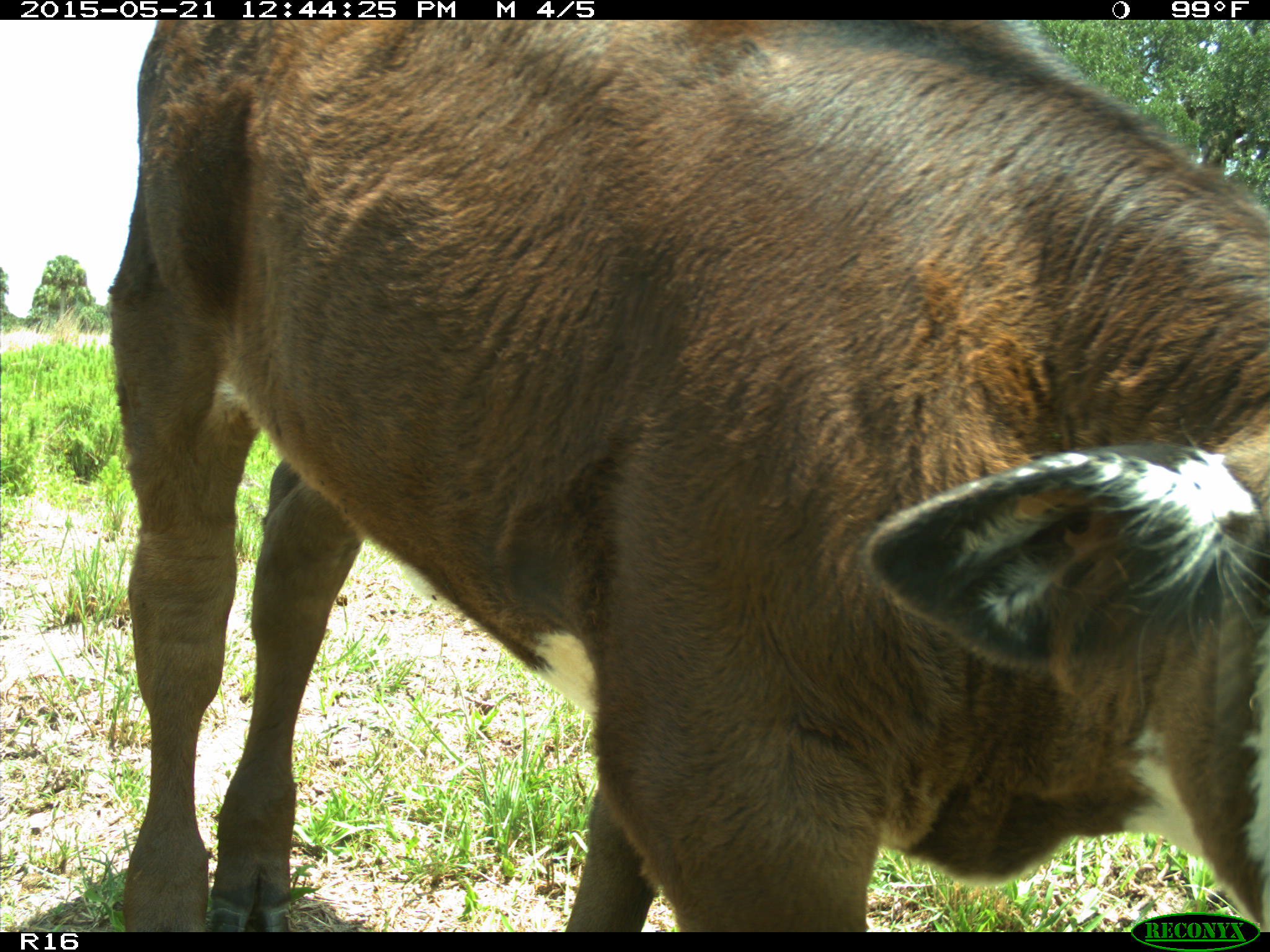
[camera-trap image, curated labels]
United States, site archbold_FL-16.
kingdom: Animalia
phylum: Chordata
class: Mammalia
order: Artiodactyla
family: Bovidae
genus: Bos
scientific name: Bos taurus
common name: domestic cow